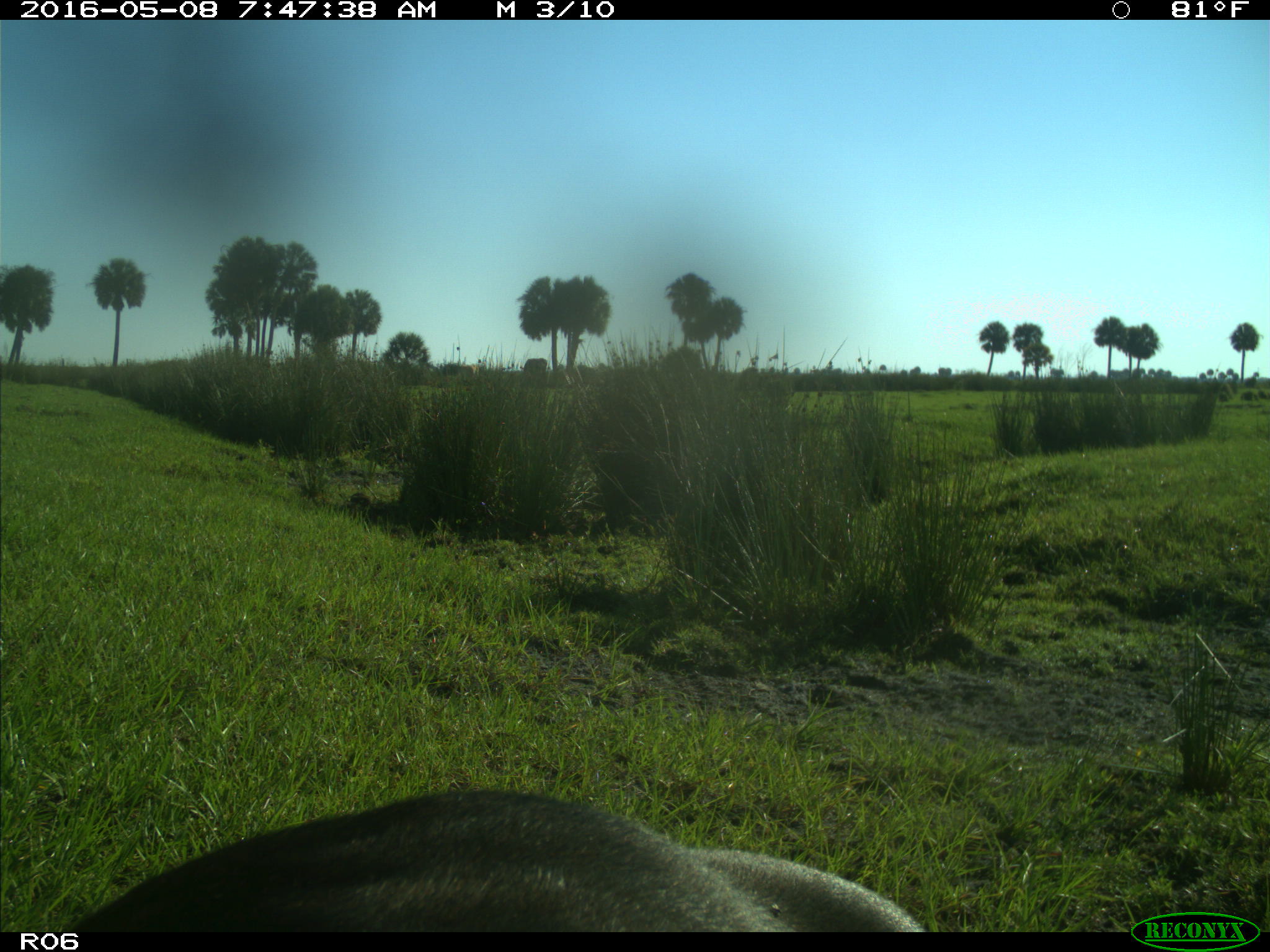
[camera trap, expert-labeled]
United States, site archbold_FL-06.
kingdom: Animalia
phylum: Chordata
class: Mammalia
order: Artiodactyla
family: Bovidae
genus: Bos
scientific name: Bos taurus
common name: domestic cow